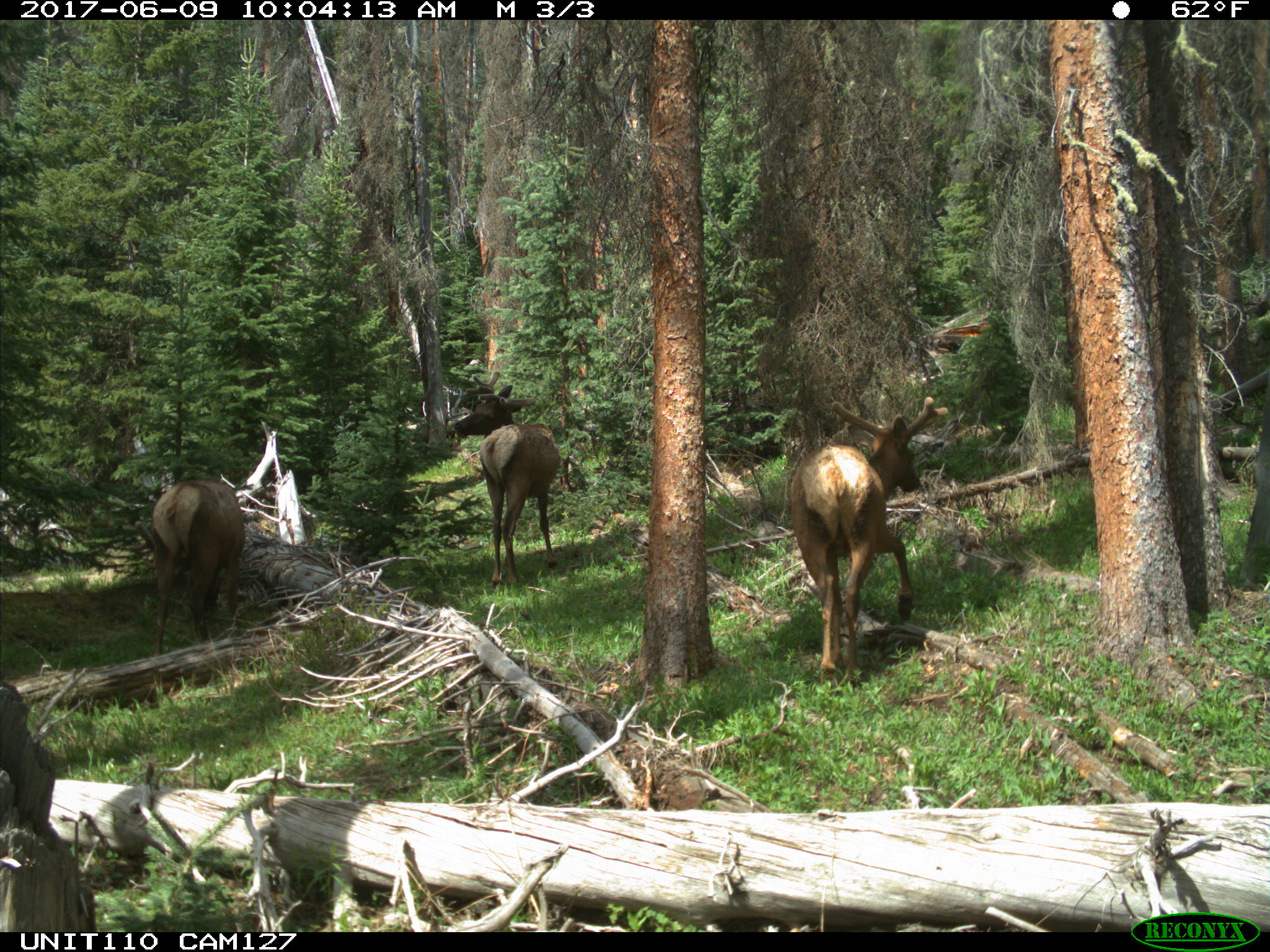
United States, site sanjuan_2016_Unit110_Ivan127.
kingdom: Animalia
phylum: Chordata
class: Mammalia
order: Artiodactyla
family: Cervidae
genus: Cervus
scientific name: Cervus elaphus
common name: red deer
Cervus elaphus (red deer).